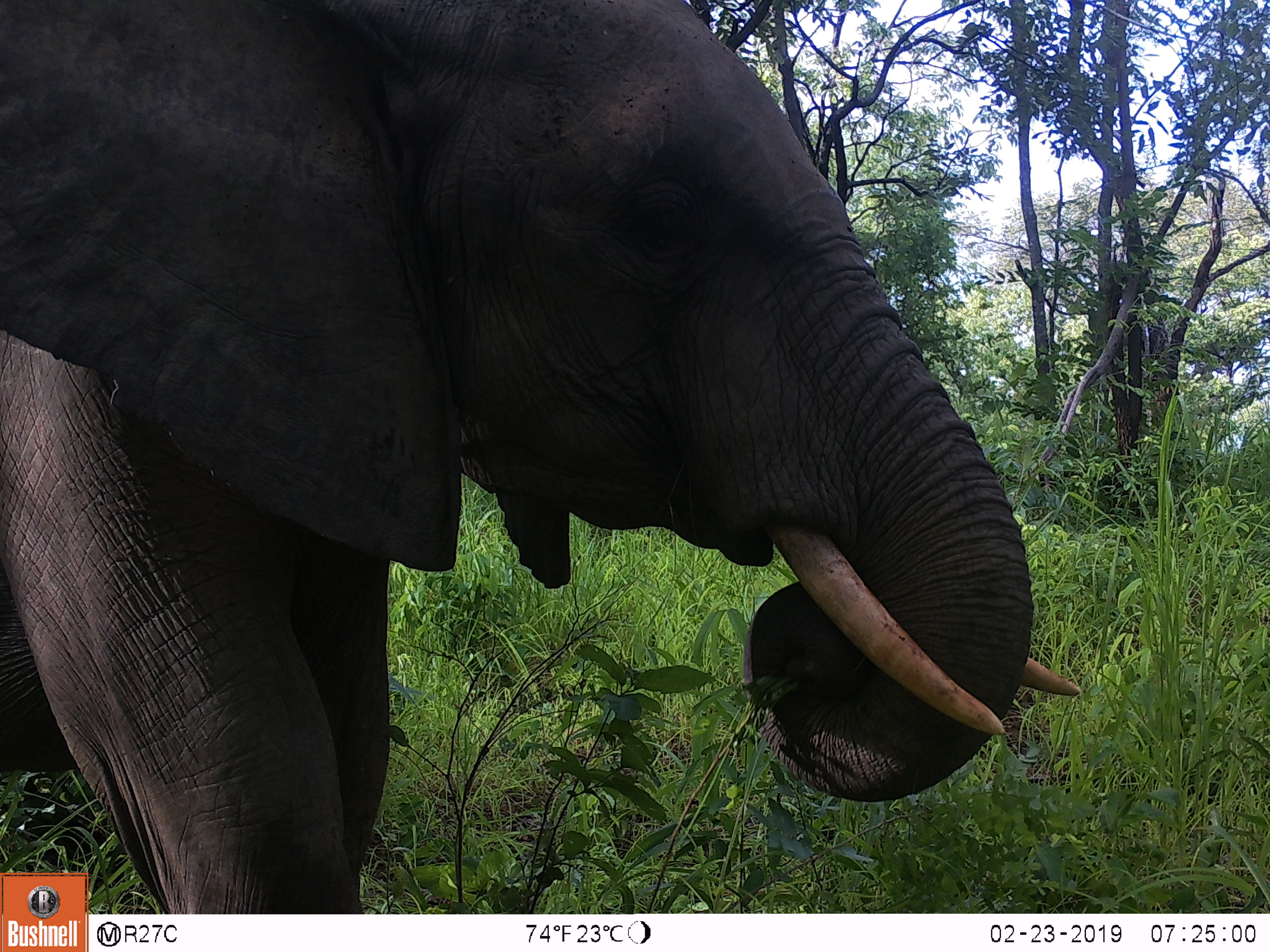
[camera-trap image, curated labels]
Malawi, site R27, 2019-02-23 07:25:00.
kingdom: Animalia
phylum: Chordata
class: Mammalia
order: Proboscidea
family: Elephantidae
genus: Loxodonta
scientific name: Loxodonta africana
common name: african savanna elephant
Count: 1.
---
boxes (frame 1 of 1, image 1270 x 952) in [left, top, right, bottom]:
african savanna elephant: [2, 0, 1104, 866]